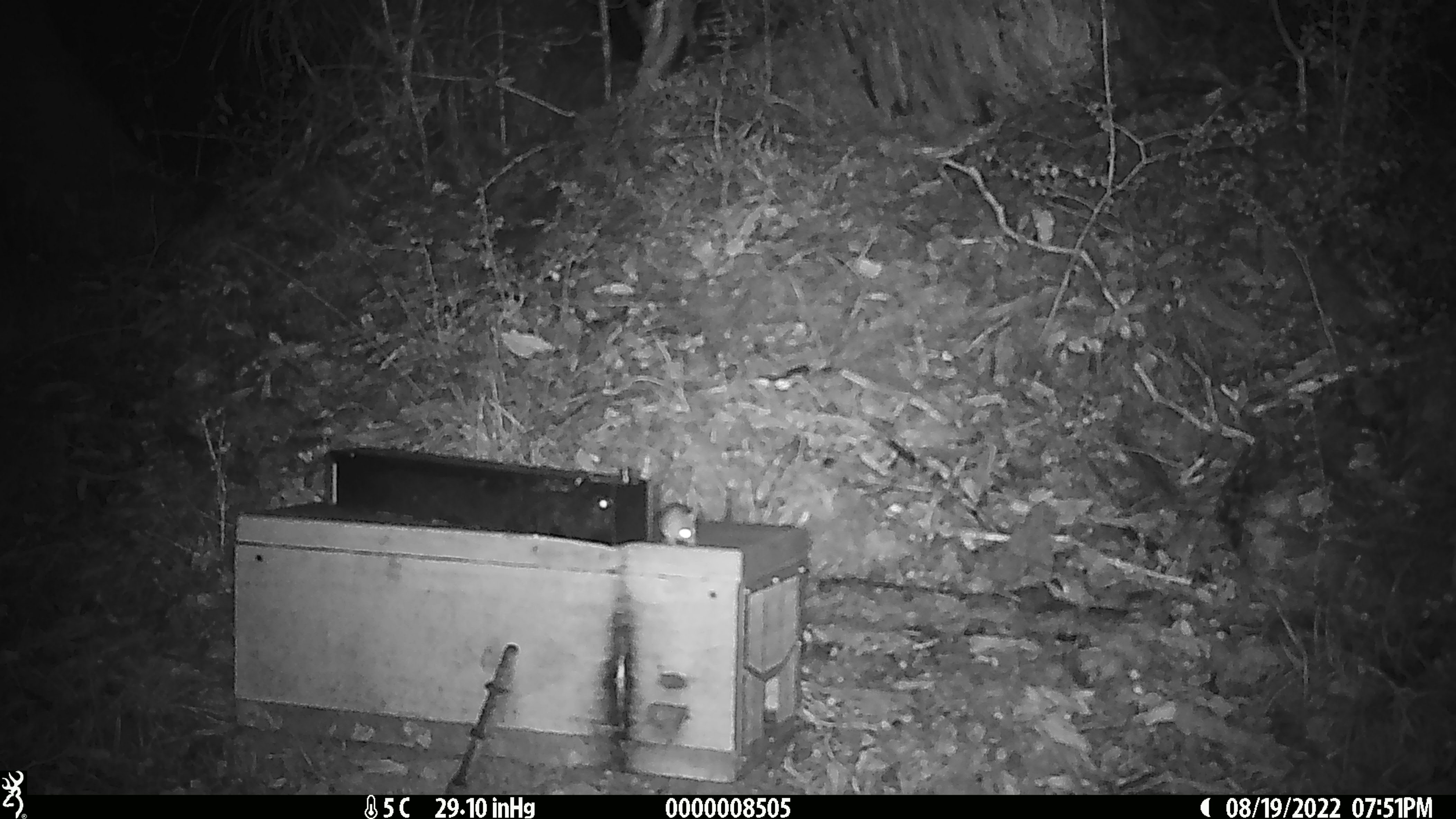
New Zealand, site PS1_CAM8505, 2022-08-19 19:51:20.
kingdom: Animalia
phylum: Chordata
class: Mammalia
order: Rodentia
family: Muridae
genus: Mus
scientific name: Mus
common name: mouse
Mouse (Mus).